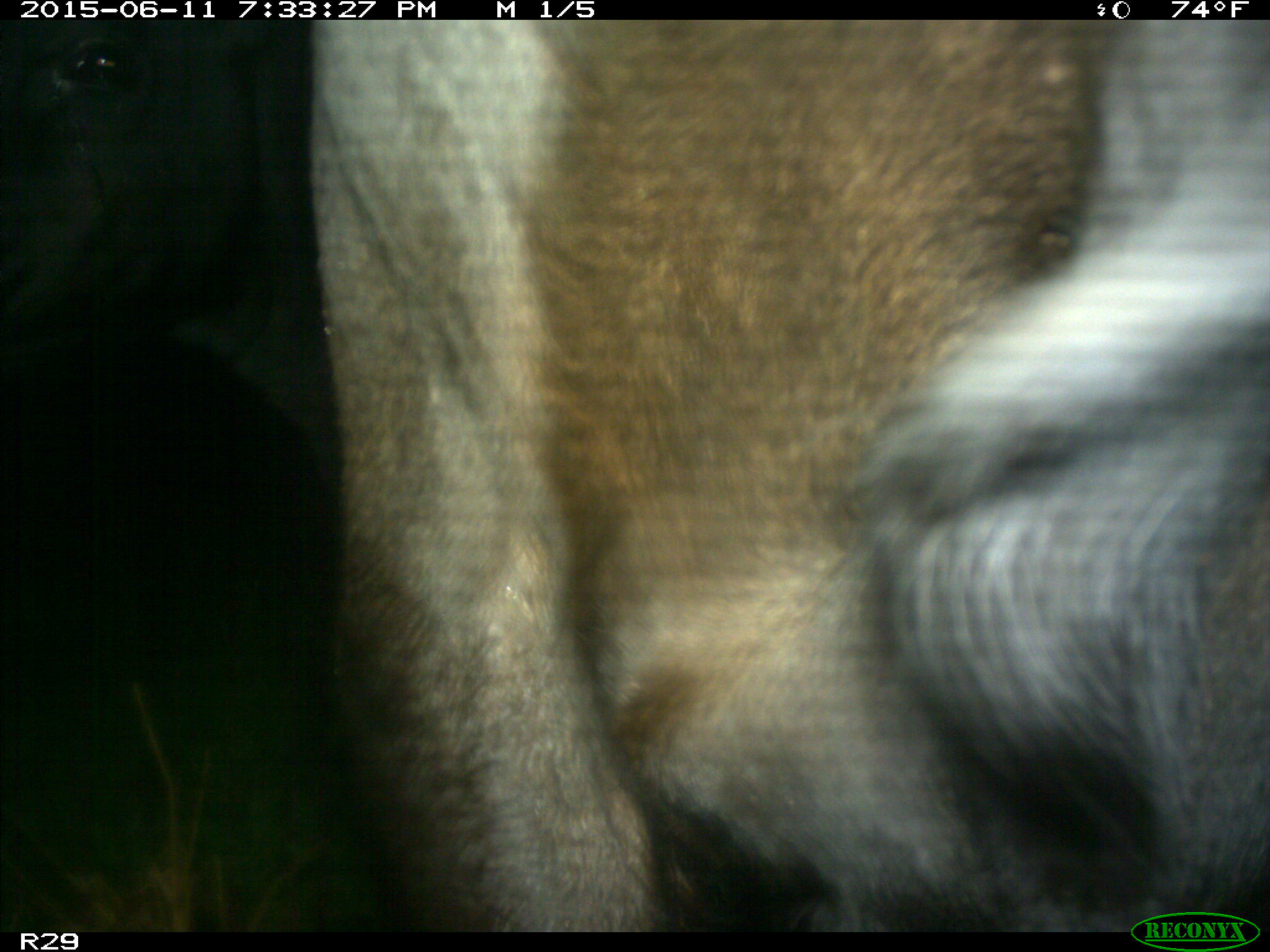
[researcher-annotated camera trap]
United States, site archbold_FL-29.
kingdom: Animalia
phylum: Chordata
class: Mammalia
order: Artiodactyla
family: Bovidae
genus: Bos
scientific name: Bos taurus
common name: domestic cow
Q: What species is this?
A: Bos taurus (domestic cow).